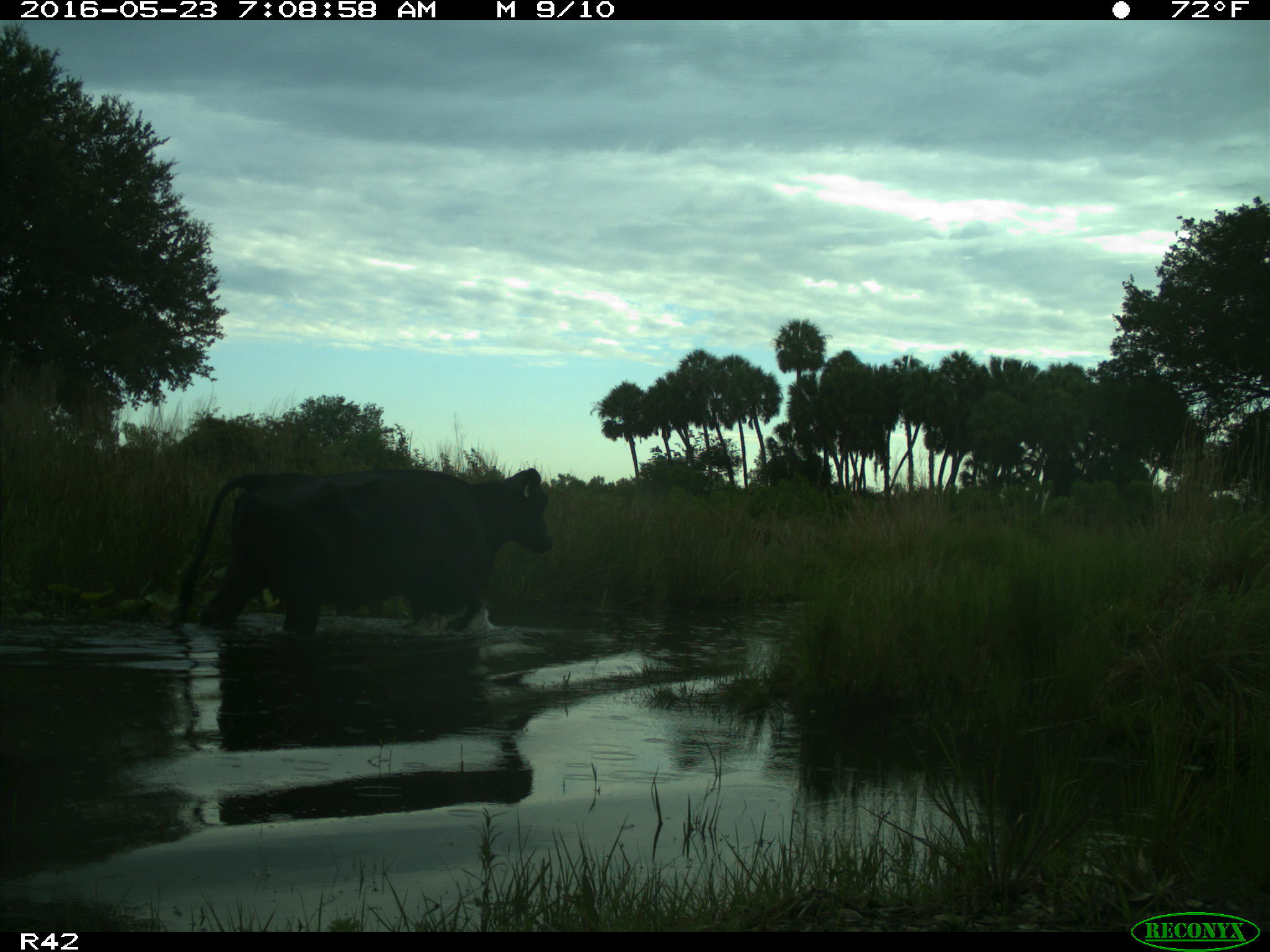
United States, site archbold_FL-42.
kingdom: Animalia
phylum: Chordata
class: Mammalia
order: Artiodactyla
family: Bovidae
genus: Bos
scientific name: Bos taurus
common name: domestic cow